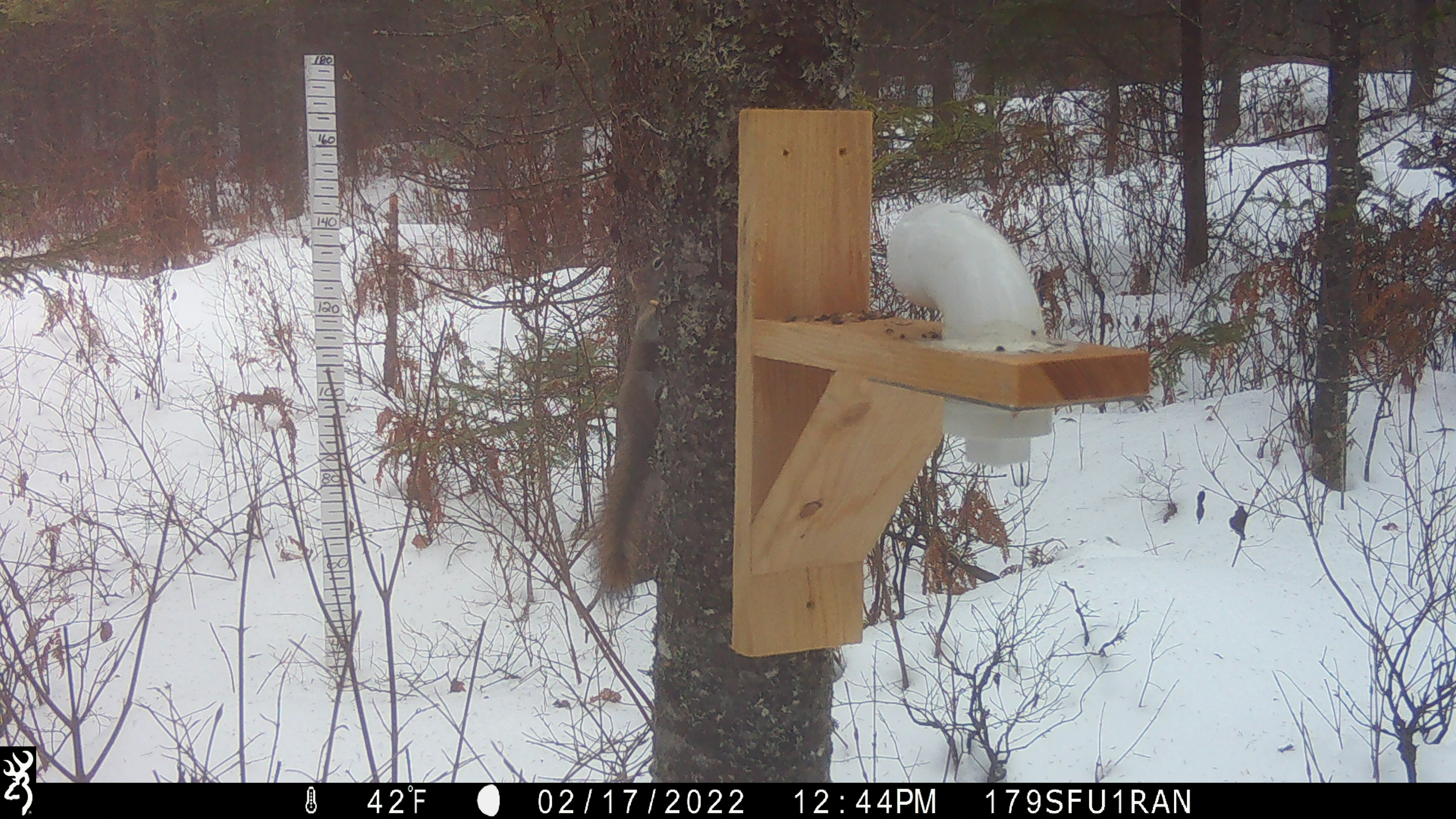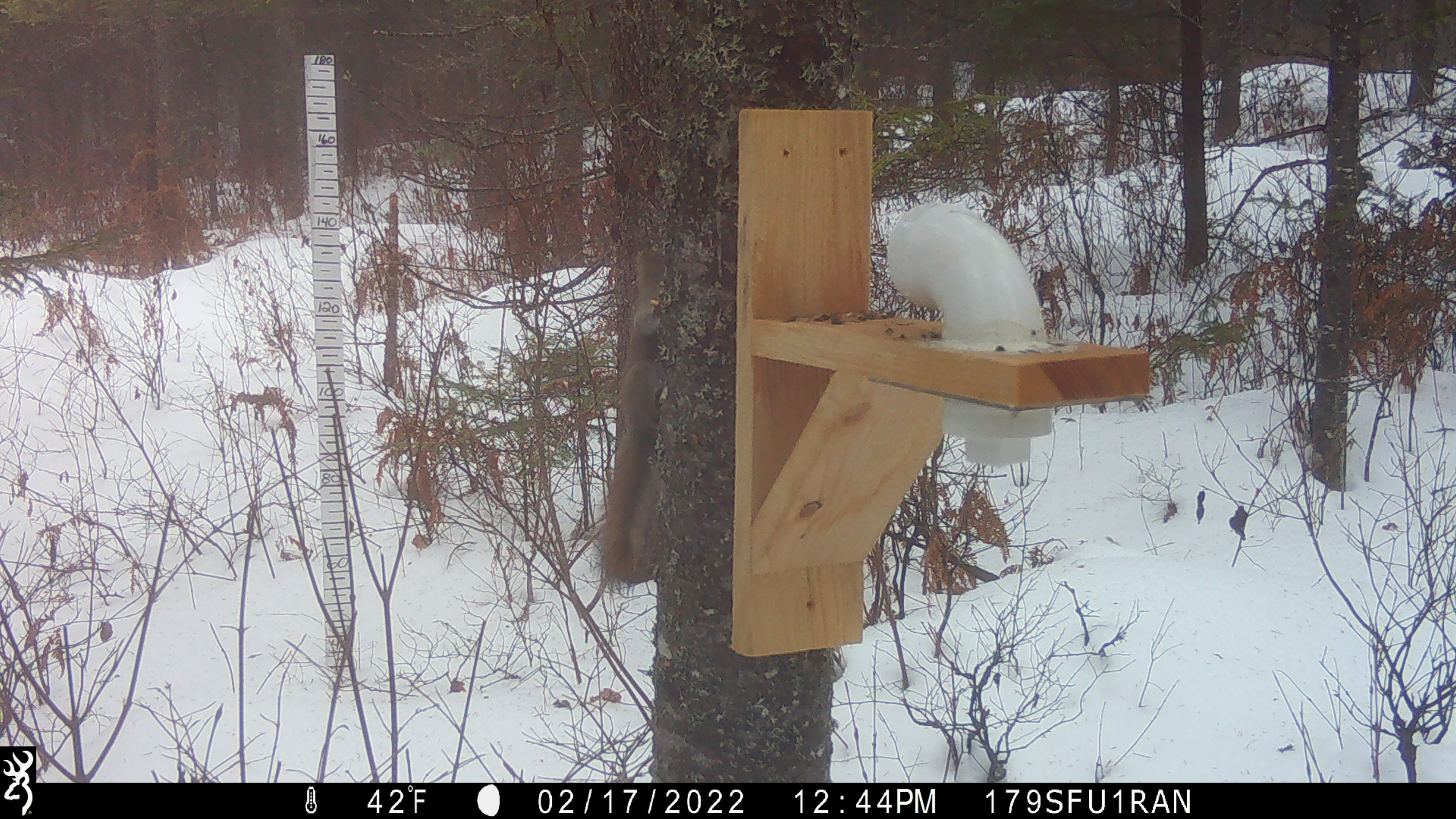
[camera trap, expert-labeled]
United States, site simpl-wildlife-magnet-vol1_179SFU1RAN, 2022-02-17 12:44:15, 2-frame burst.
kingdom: Animalia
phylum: Chordata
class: Mammalia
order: Rodentia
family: Sciuridae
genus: Tamiasciurus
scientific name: Tamiasciurus hudsonicus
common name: red squirrel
Red squirrel (Tamiasciurus hudsonicus).